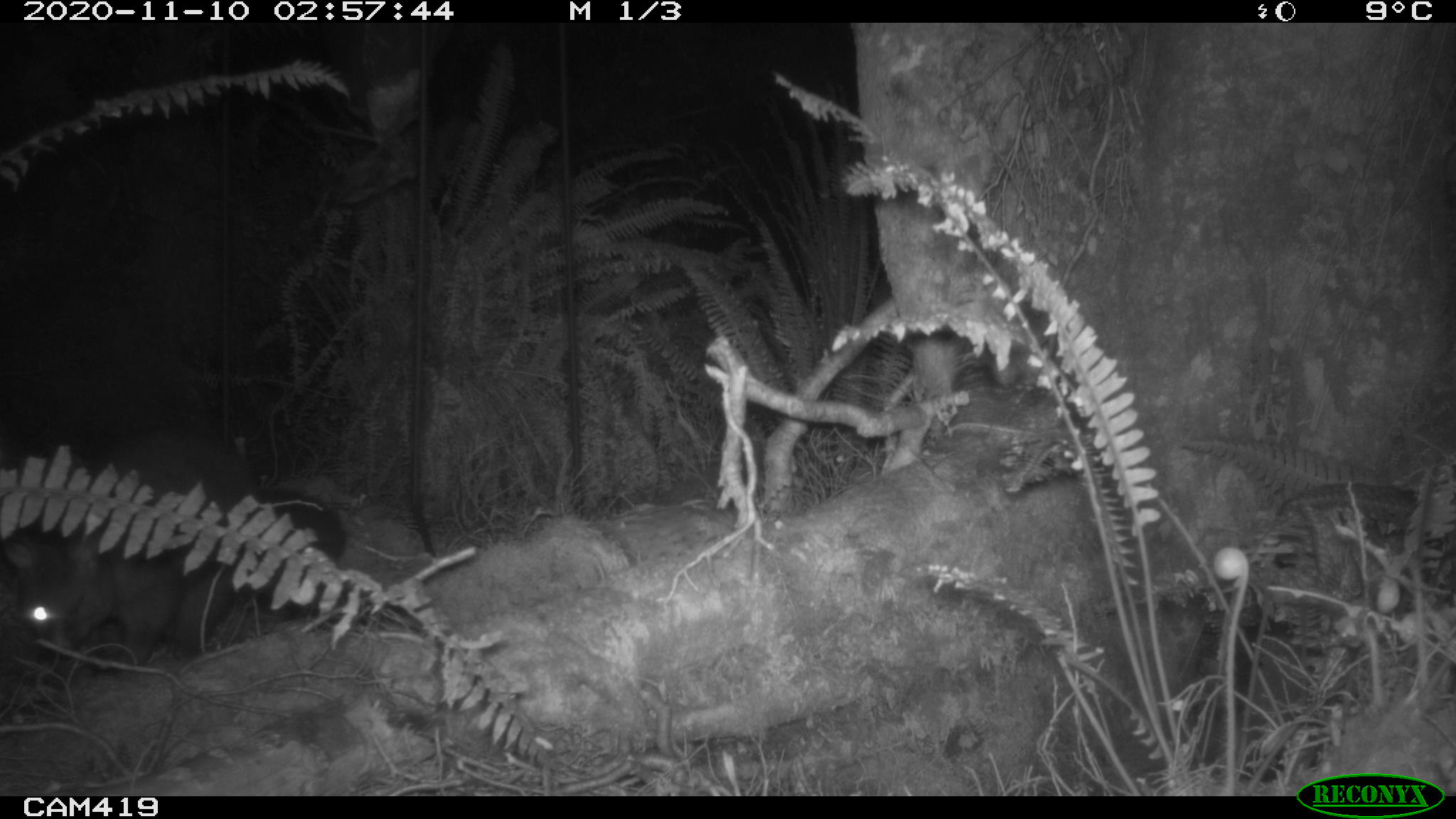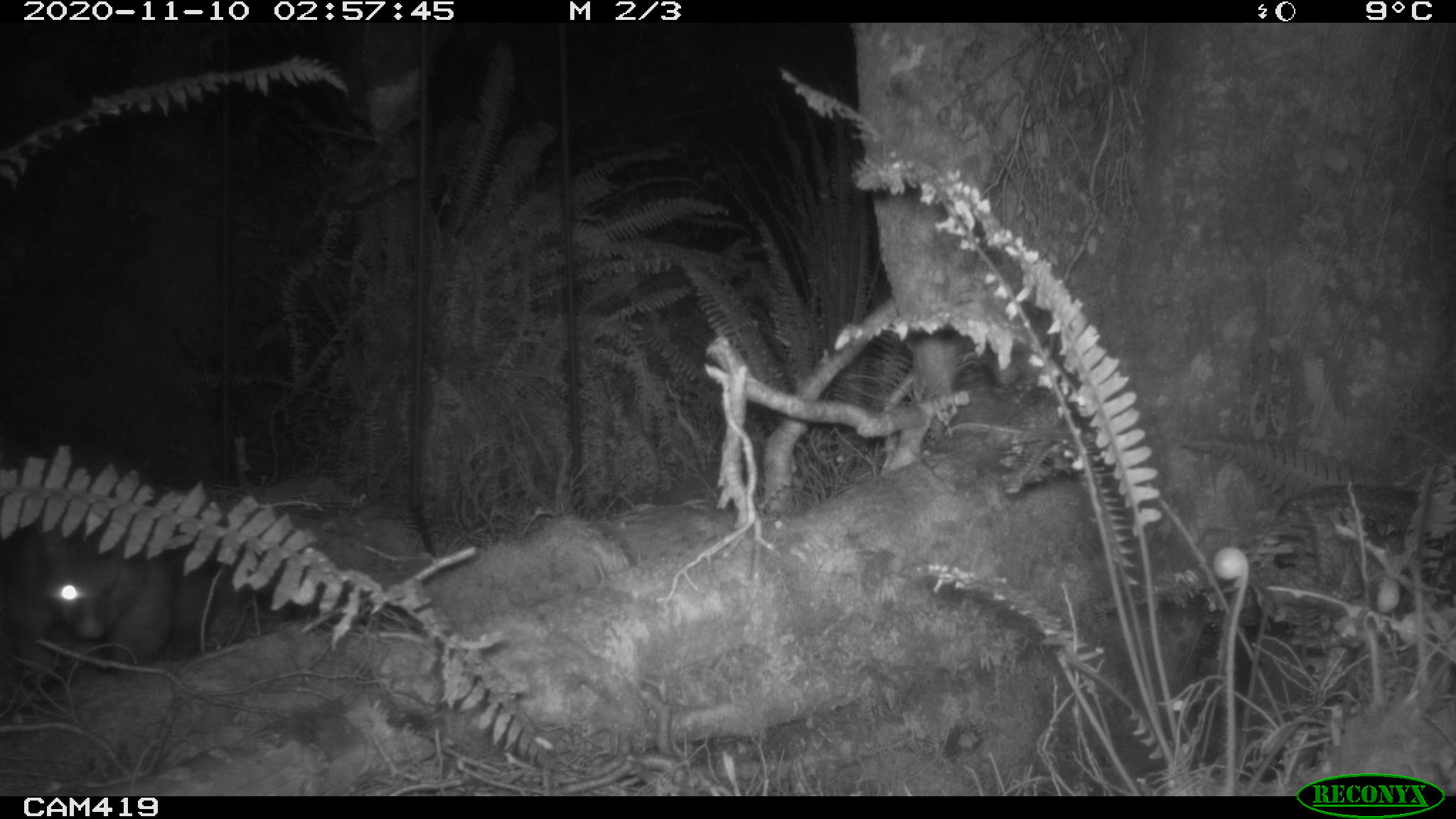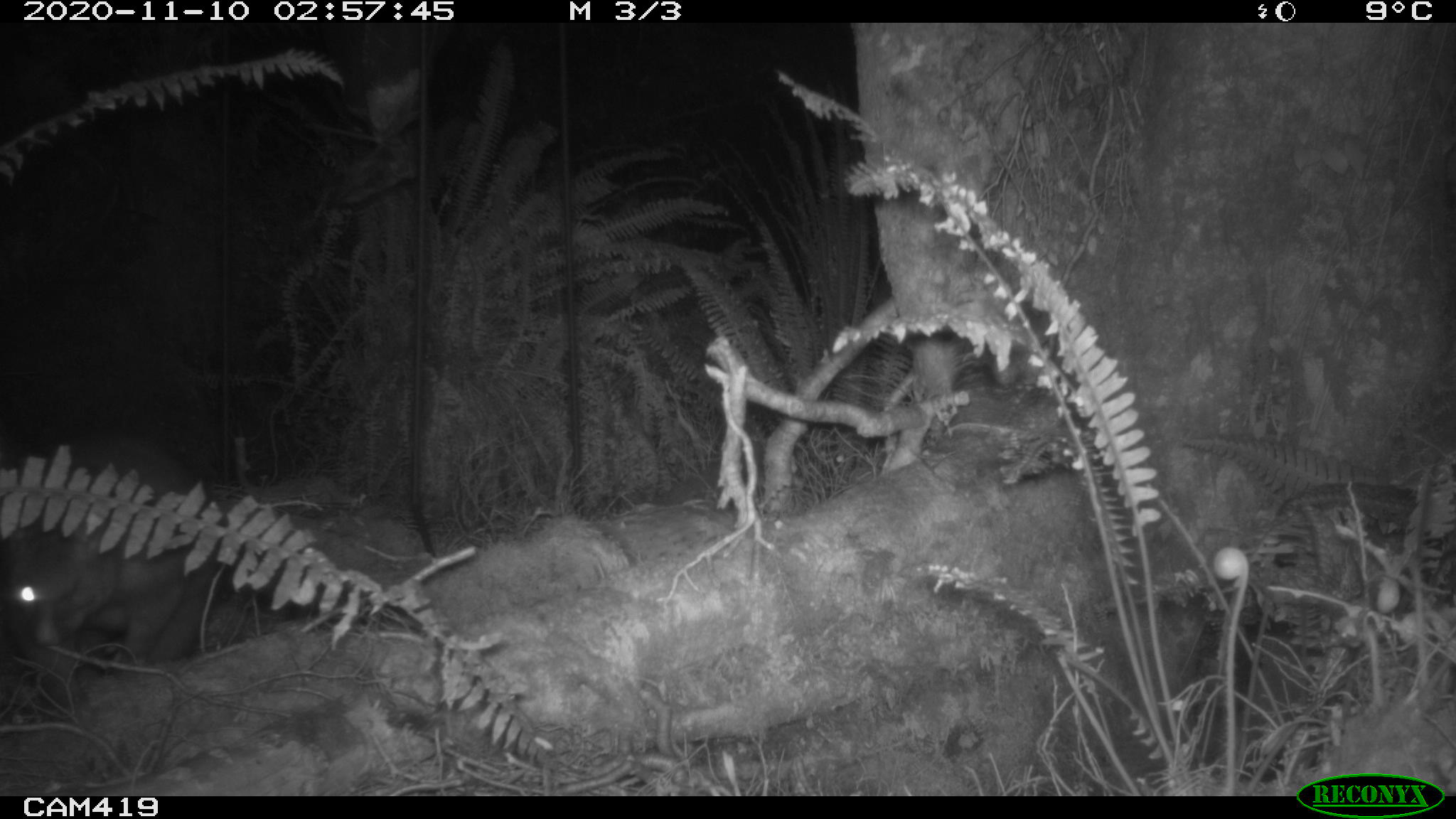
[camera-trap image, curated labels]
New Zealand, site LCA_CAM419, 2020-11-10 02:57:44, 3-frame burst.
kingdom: Animalia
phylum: Chordata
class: Mammalia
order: Diprotodontia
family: Phalangeridae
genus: Trichosurus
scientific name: Trichosurus vulpecula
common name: common brushtail possum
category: possum